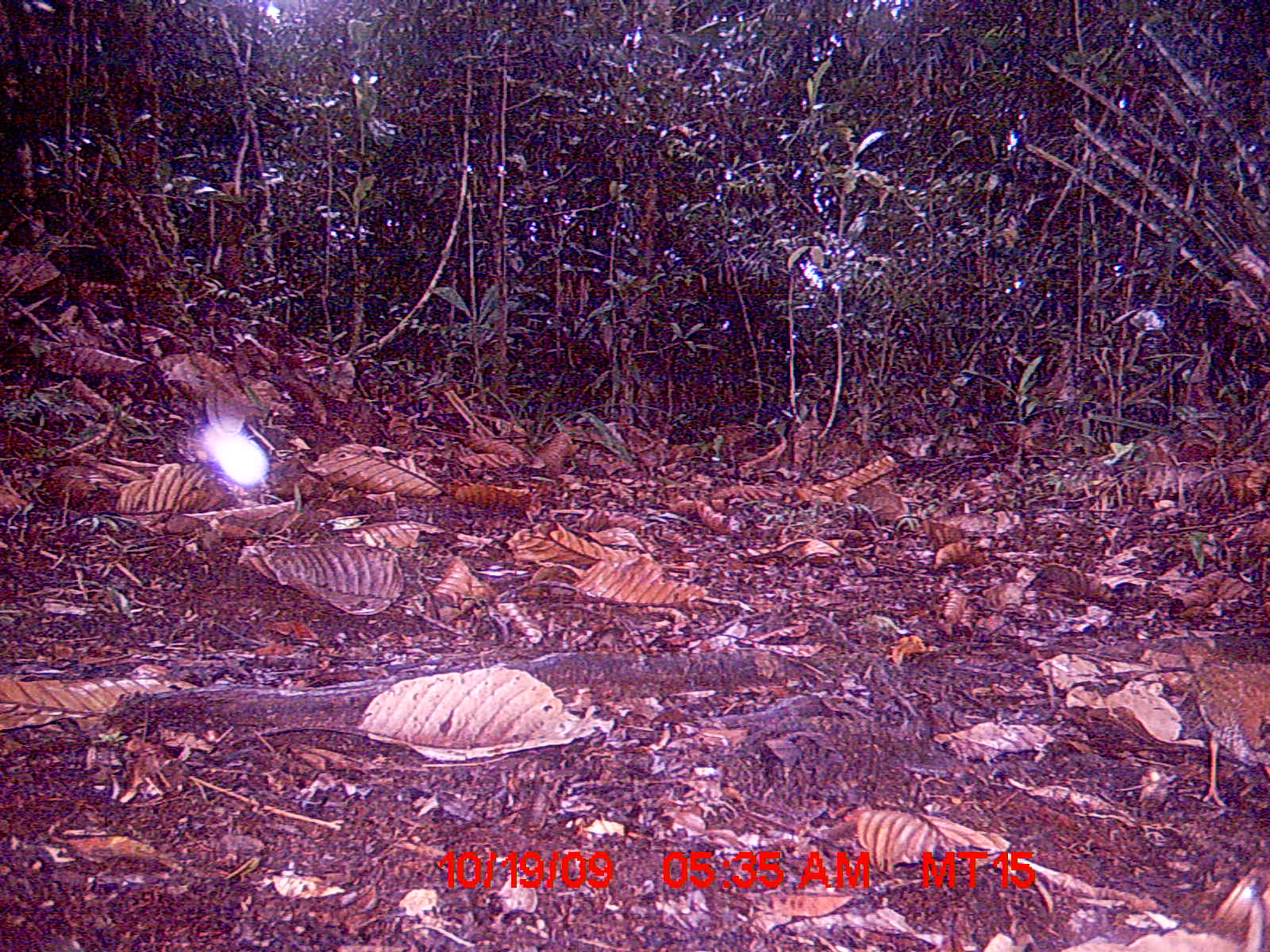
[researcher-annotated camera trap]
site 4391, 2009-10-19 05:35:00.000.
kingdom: Animalia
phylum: Chordata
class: Aves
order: Coraciiformes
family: Brachypteraciidae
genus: Brachypteracias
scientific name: Brachypteracias squamiger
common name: scaly ground-roller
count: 1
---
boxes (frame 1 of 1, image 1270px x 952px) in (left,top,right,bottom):
brachypteracias squamiger: (1178,638,1270,807)